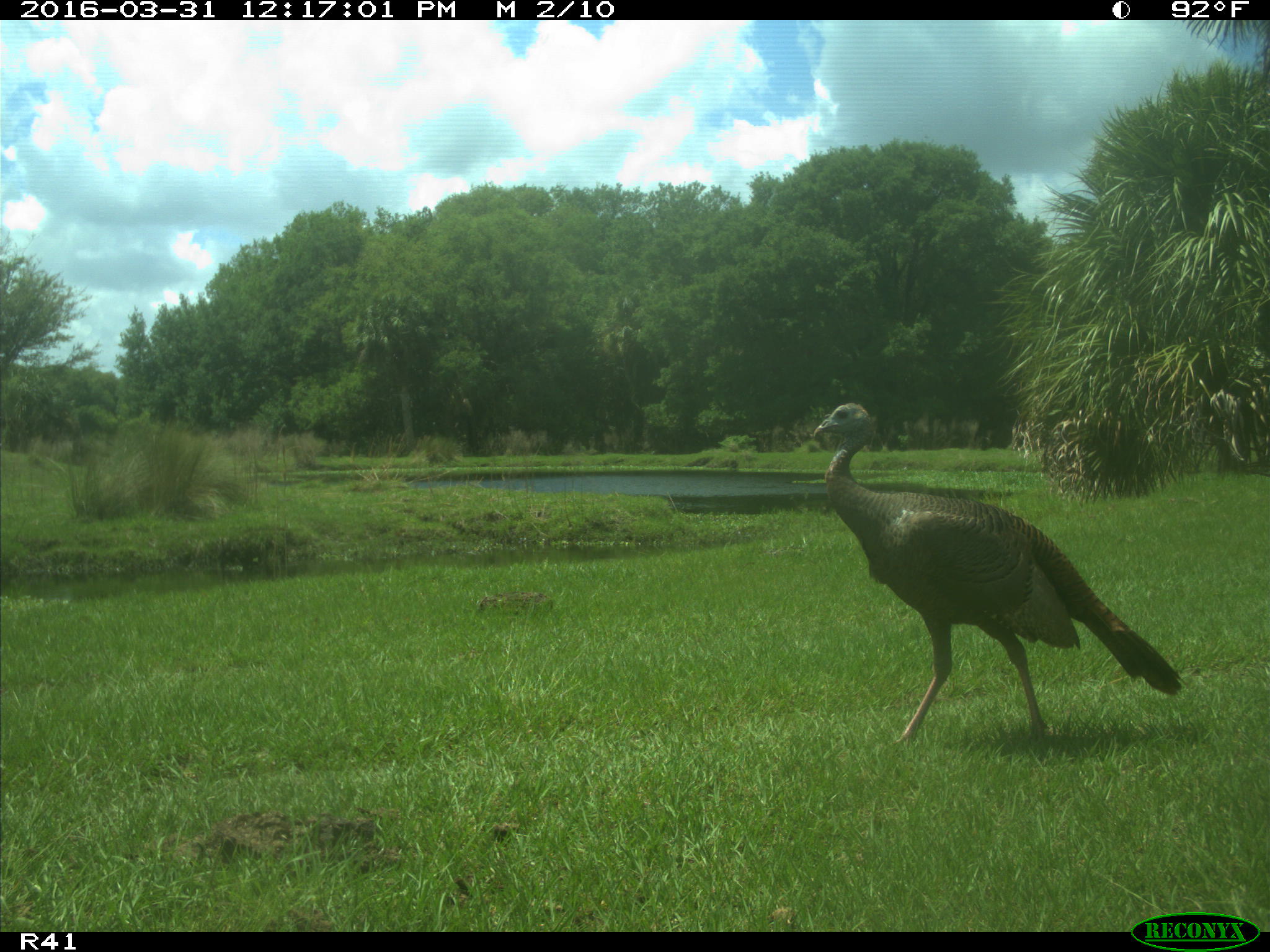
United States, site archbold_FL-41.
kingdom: Animalia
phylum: Chordata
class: Mammalia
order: Artiodactyla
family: Bovidae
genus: Bos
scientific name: Bos taurus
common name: domestic cow